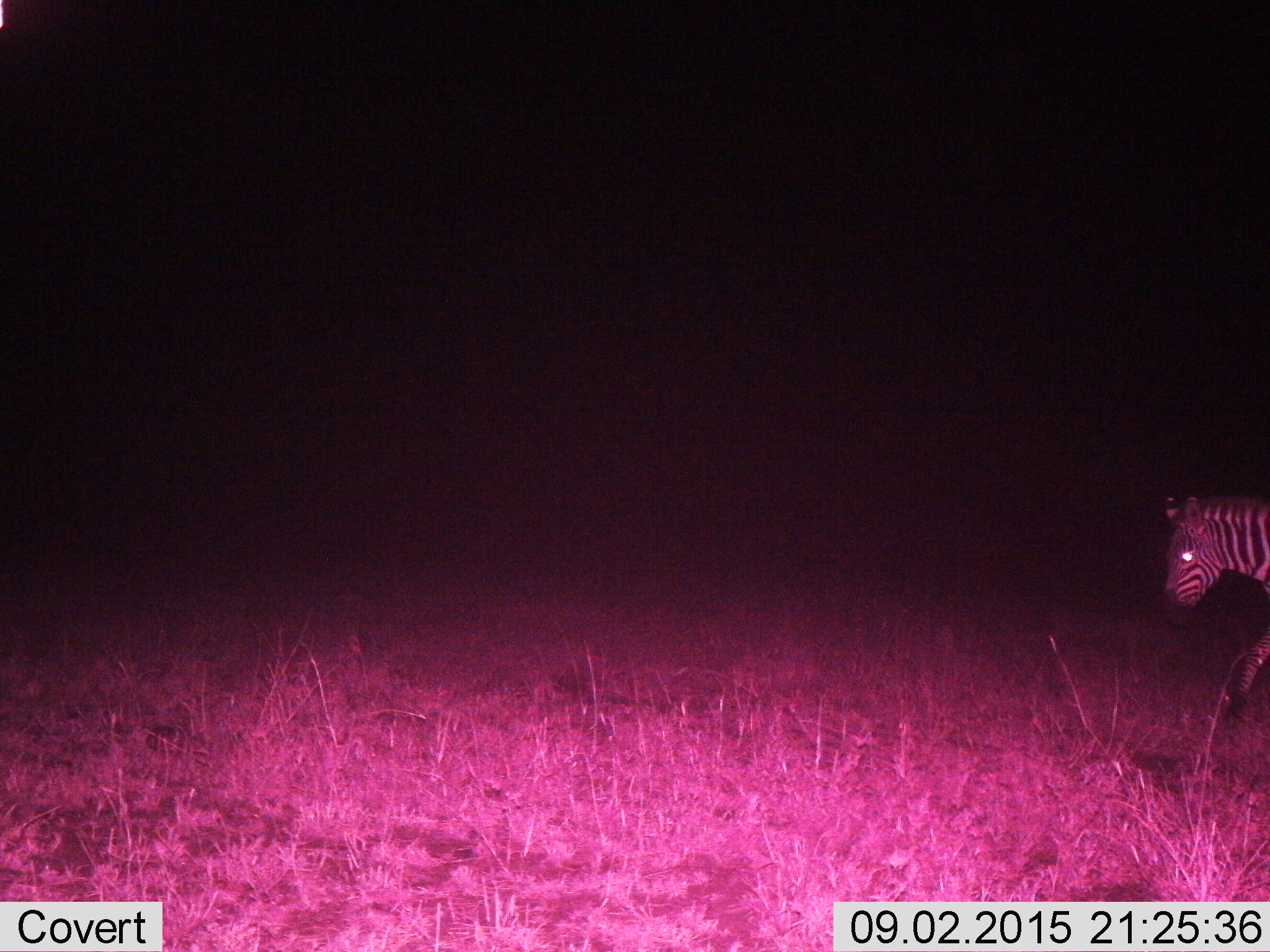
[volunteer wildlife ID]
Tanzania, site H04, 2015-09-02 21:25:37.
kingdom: Animalia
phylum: Chordata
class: Mammalia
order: Perissodactyla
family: Equidae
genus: Equus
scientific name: Equus quagga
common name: plains zebra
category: zebra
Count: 1.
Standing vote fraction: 10%.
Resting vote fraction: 0%.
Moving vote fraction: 100%.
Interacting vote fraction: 0%.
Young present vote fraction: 0%.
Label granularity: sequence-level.